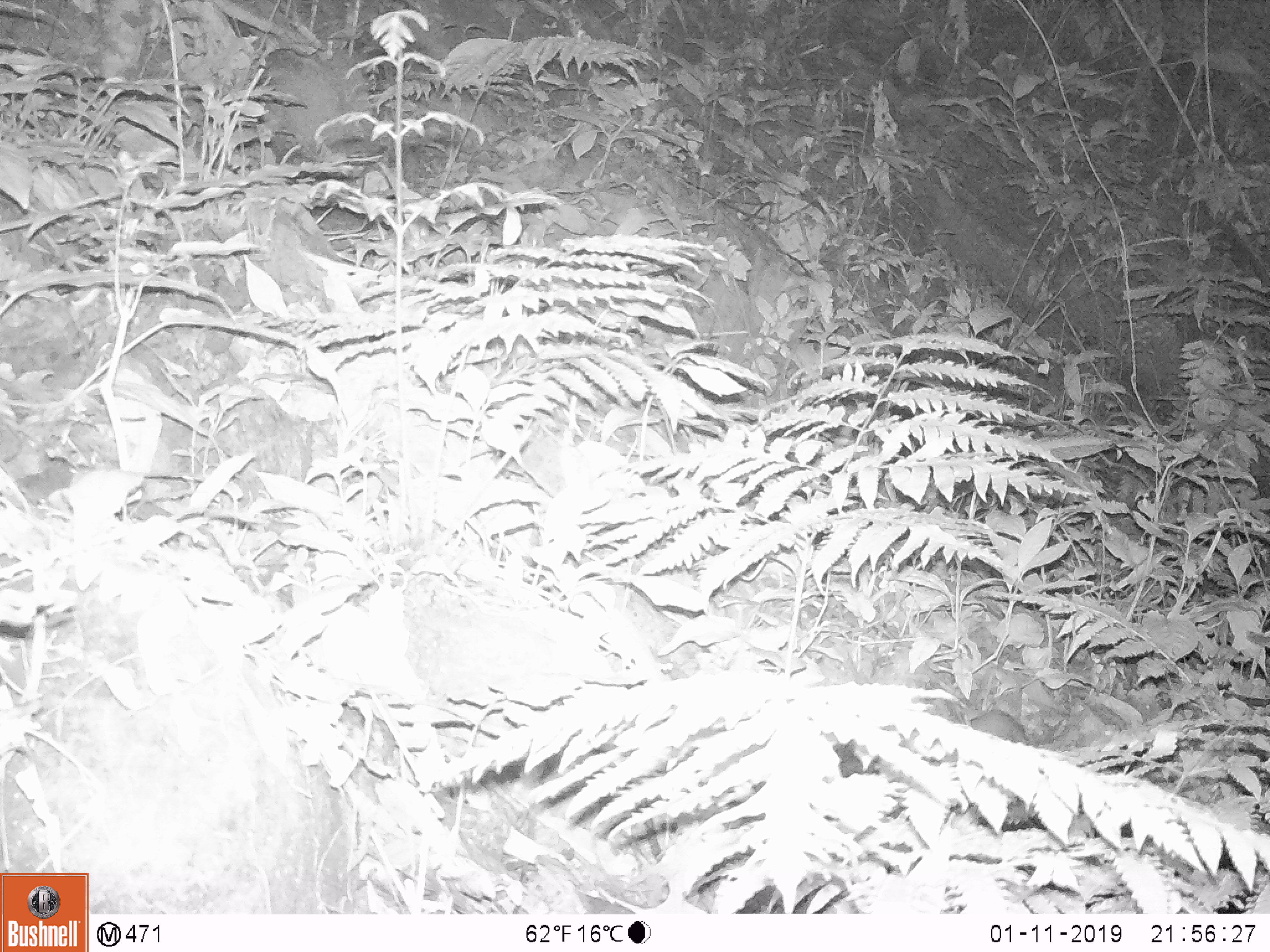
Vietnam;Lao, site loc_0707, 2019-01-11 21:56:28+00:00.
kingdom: Animalia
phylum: Chordata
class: Mammalia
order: Rodentia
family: Muridae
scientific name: Muridae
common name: old-world mice and rats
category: unidentified murid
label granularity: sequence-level